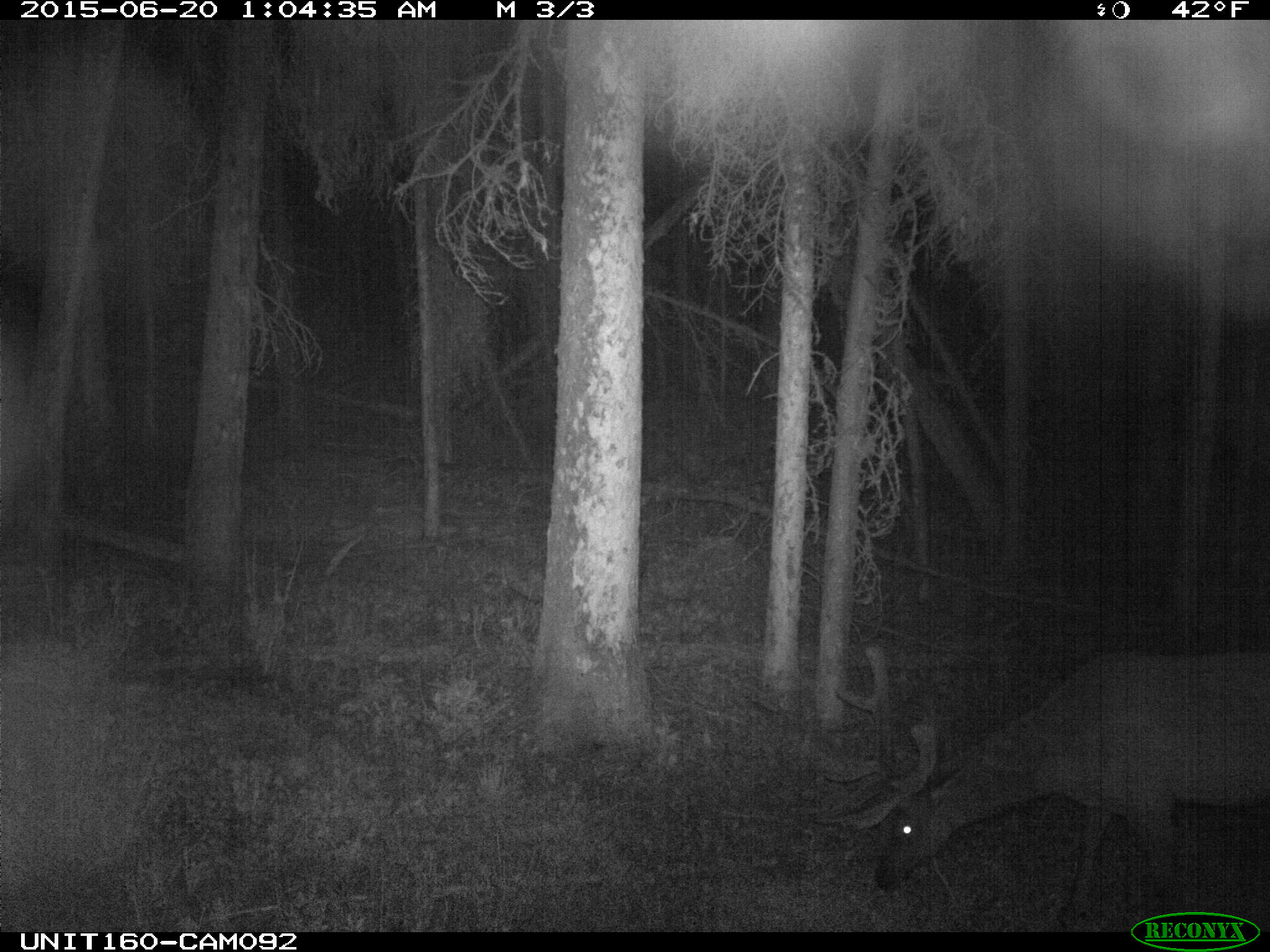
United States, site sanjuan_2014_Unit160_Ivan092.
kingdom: Animalia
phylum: Chordata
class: Mammalia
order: Artiodactyla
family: Cervidae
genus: Cervus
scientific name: Cervus elaphus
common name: red deer